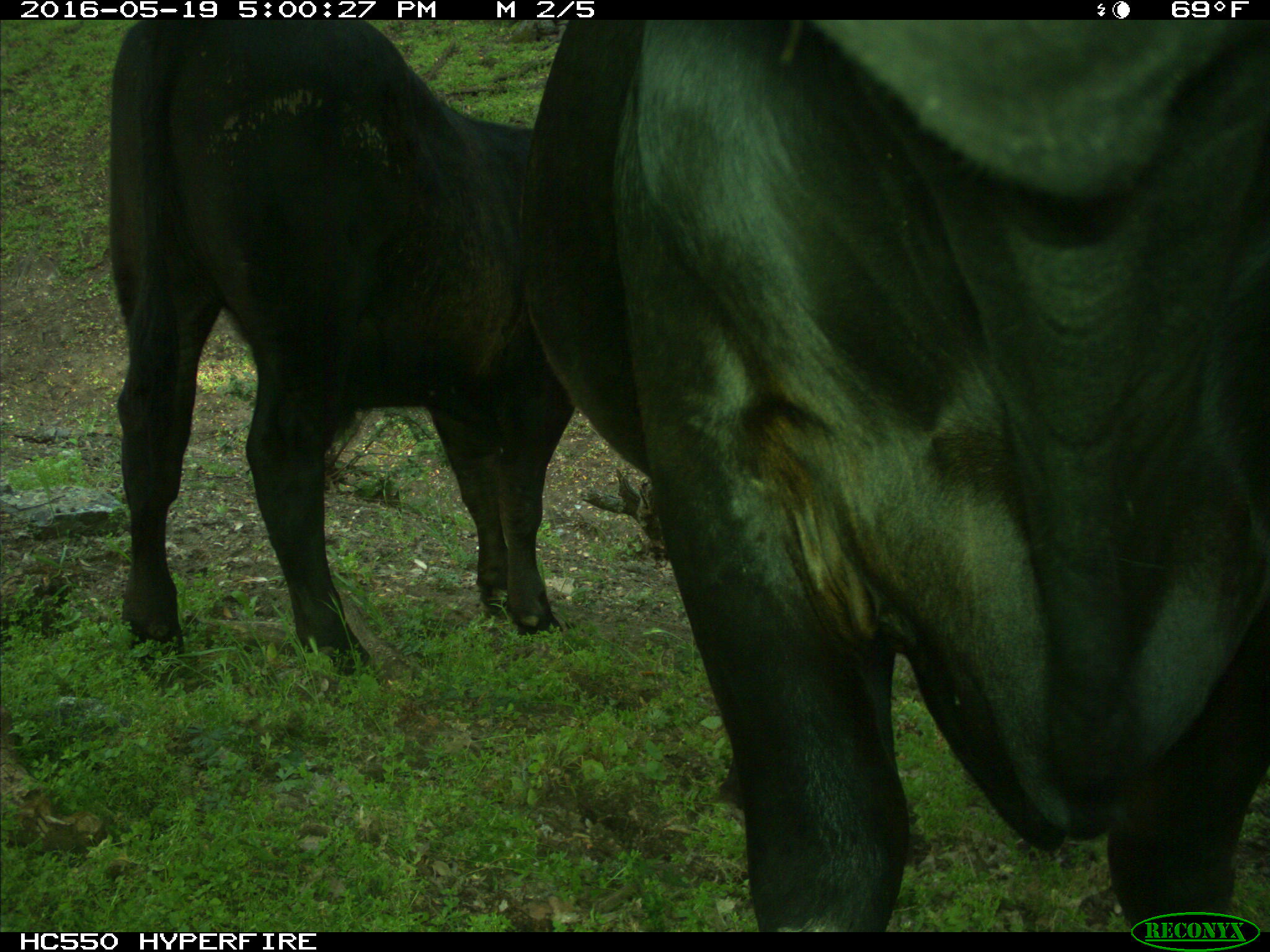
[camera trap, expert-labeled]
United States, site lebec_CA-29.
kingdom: Animalia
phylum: Chordata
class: Mammalia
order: Artiodactyla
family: Bovidae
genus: Bos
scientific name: Bos taurus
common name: domestic cow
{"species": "Bos taurus (domestic cow)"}